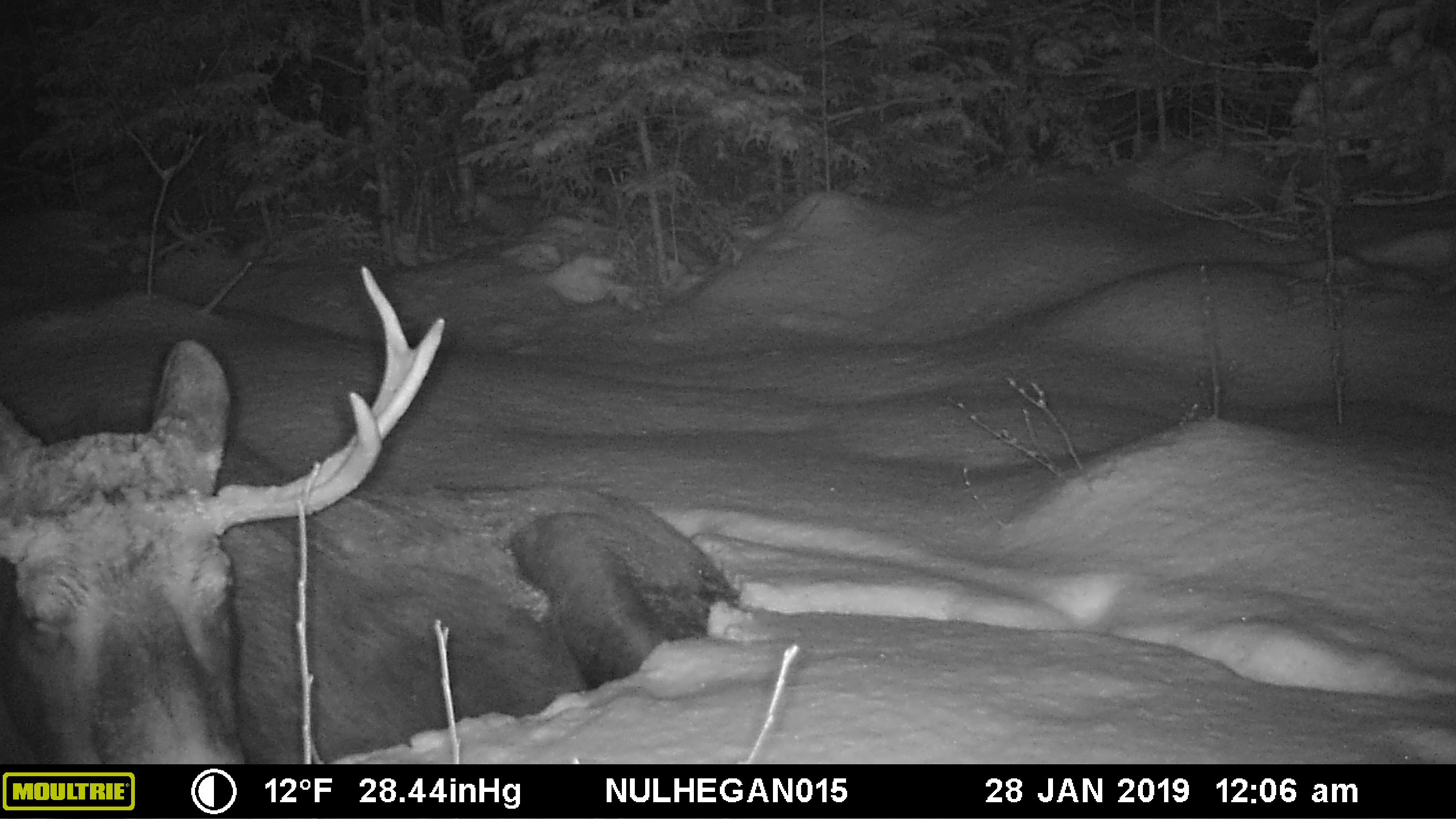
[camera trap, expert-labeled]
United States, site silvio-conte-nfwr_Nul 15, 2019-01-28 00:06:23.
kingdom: Animalia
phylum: Chordata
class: Mammalia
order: Artiodactyla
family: Cervidae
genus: Alces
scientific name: Alces alces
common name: moose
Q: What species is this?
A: Moose (Alces alces).